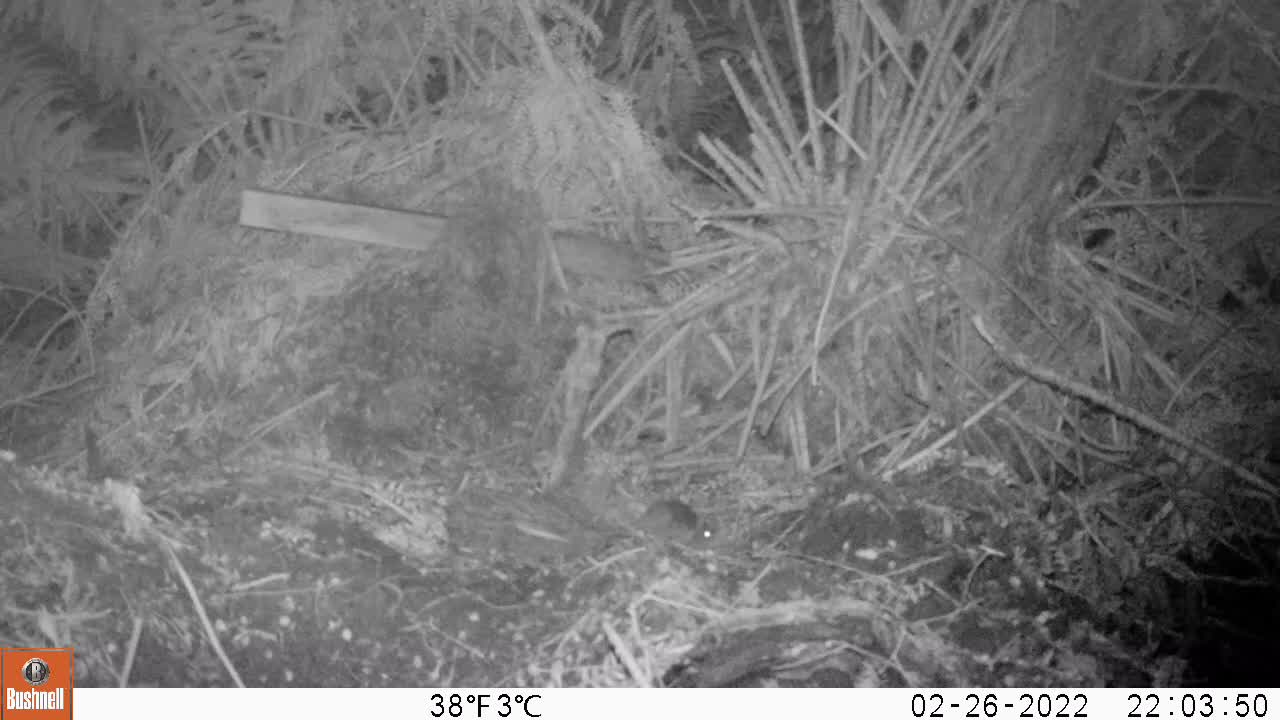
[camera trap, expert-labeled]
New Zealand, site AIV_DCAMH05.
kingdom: Animalia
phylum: Chordata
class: Mammalia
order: Rodentia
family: Muridae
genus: Mus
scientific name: Mus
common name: mouse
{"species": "mouse (Mus)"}